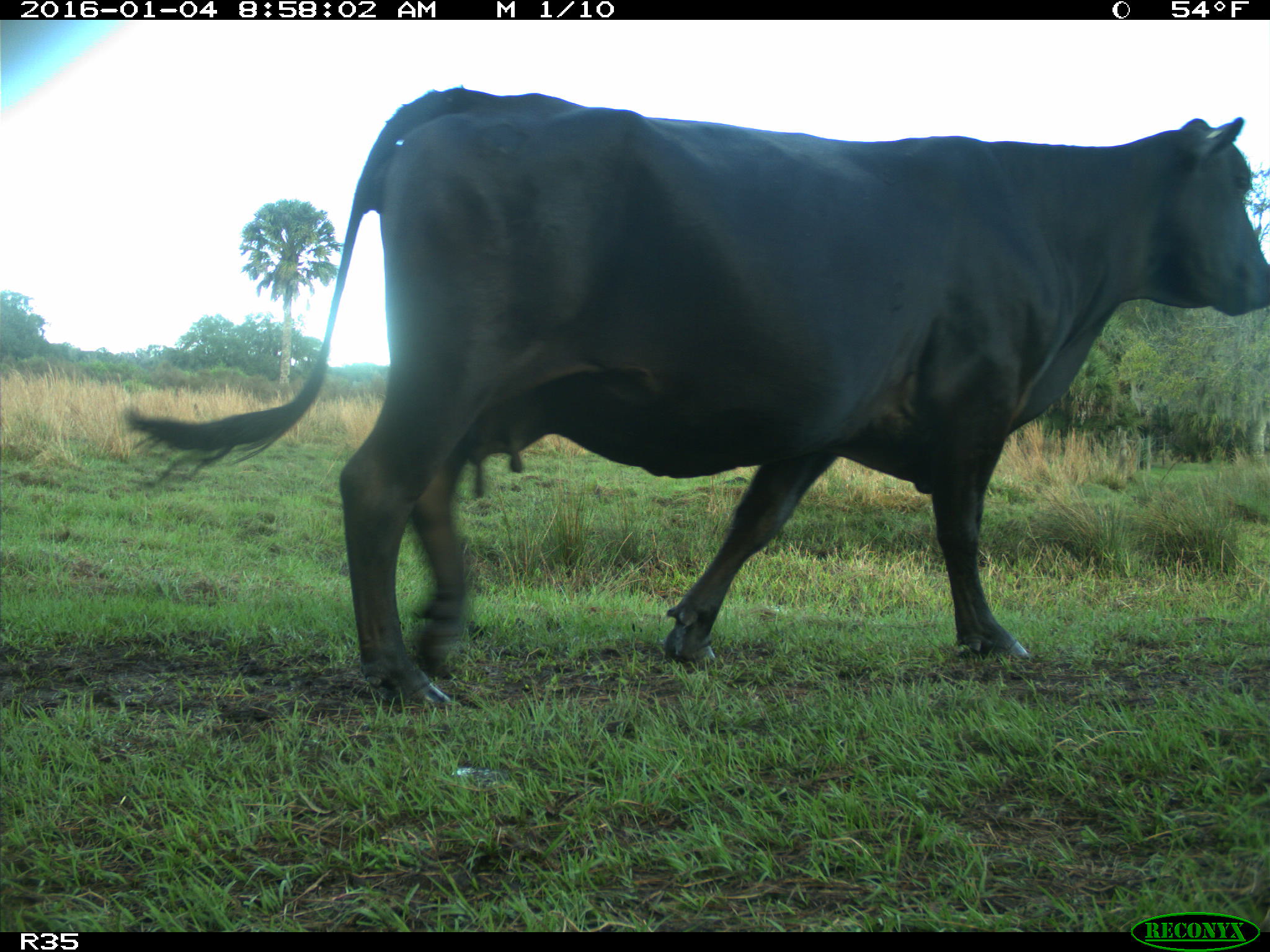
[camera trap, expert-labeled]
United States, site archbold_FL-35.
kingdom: Animalia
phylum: Chordata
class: Mammalia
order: Artiodactyla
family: Bovidae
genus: Bos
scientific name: Bos taurus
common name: domestic cow